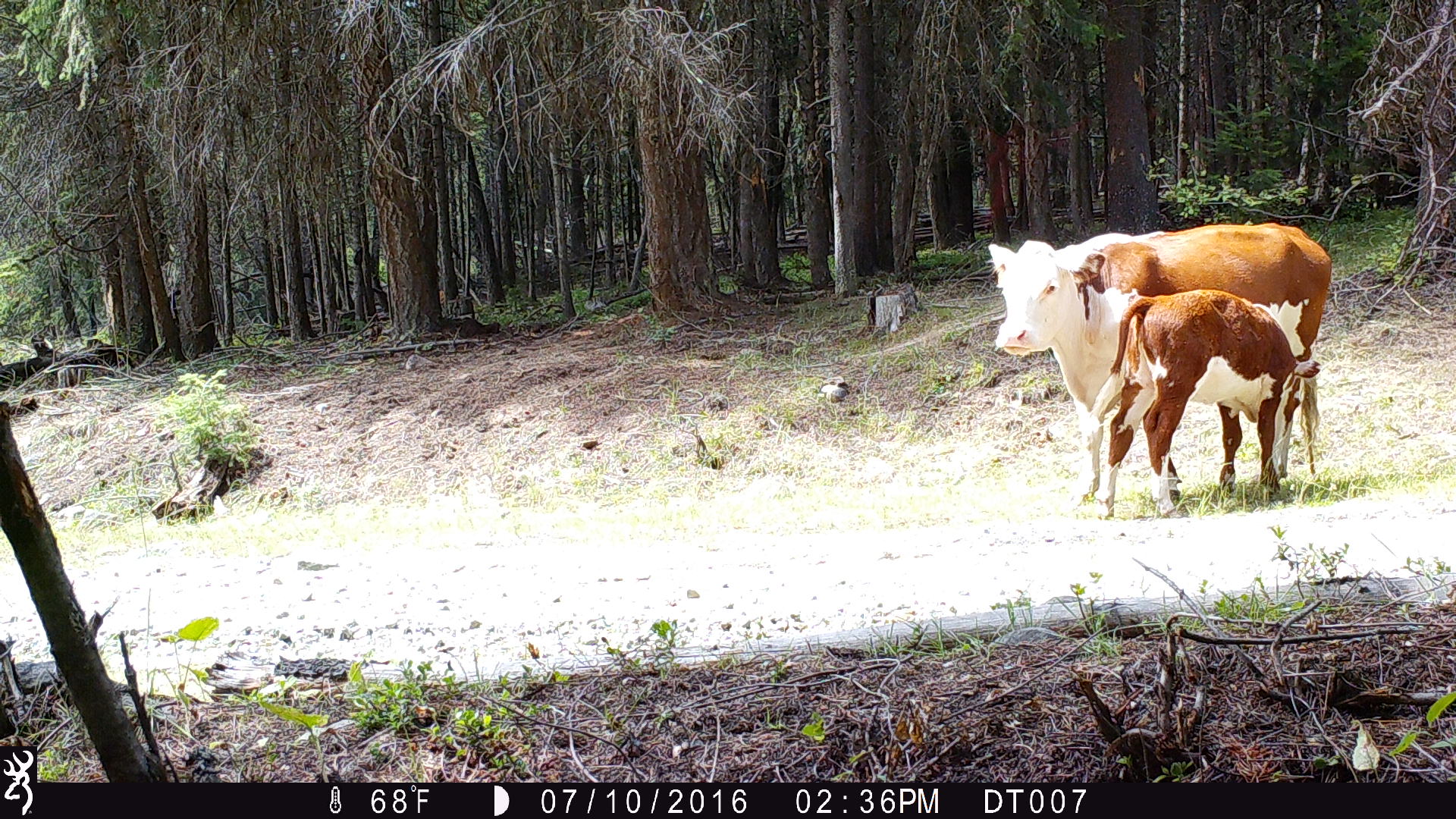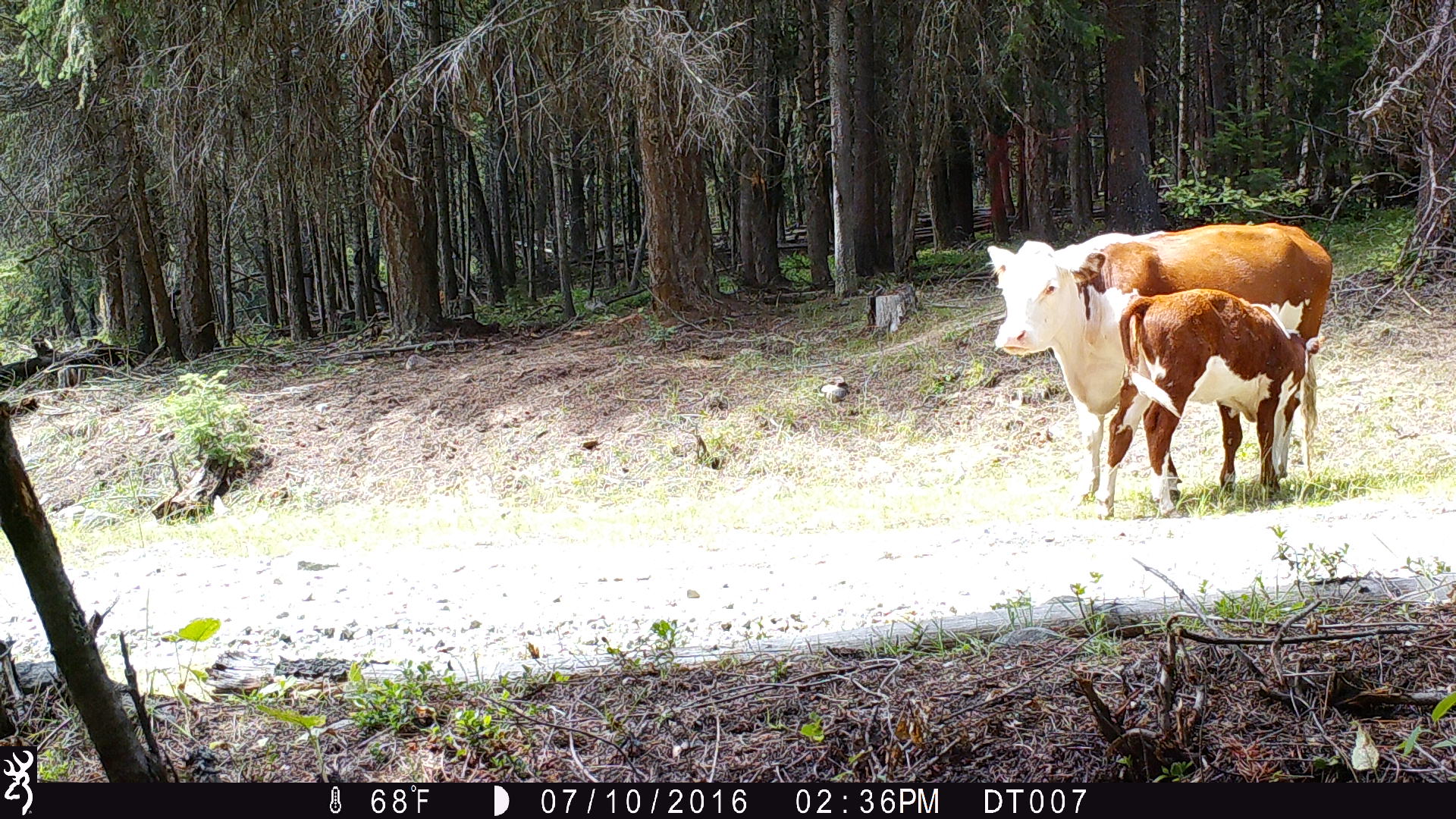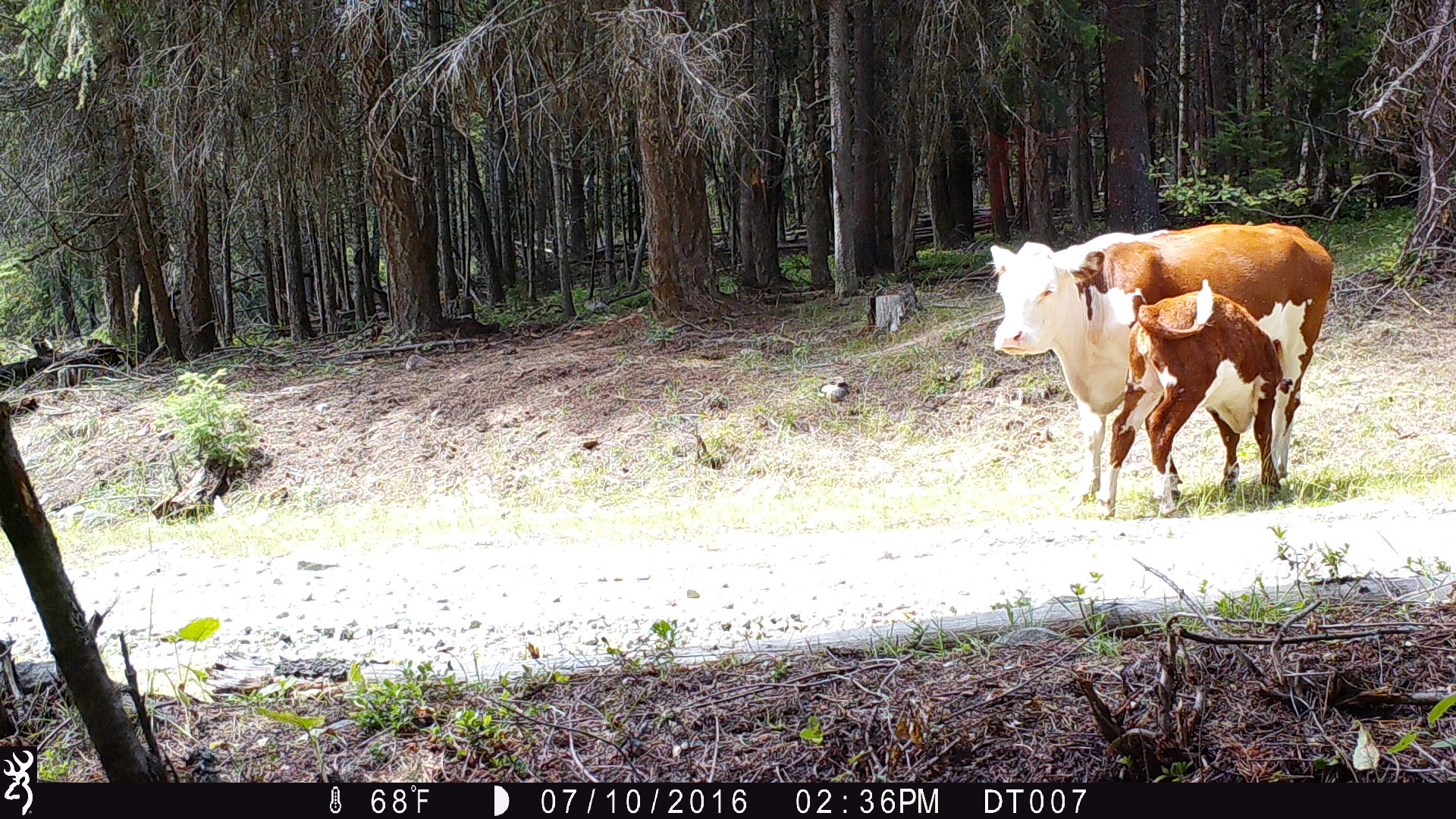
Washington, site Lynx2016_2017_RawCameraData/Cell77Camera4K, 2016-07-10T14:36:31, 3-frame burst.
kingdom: Animalia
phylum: Chordata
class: Mammalia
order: Artiodactyla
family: Bovidae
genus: Bos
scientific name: Bos taurus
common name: domestic cattle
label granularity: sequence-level